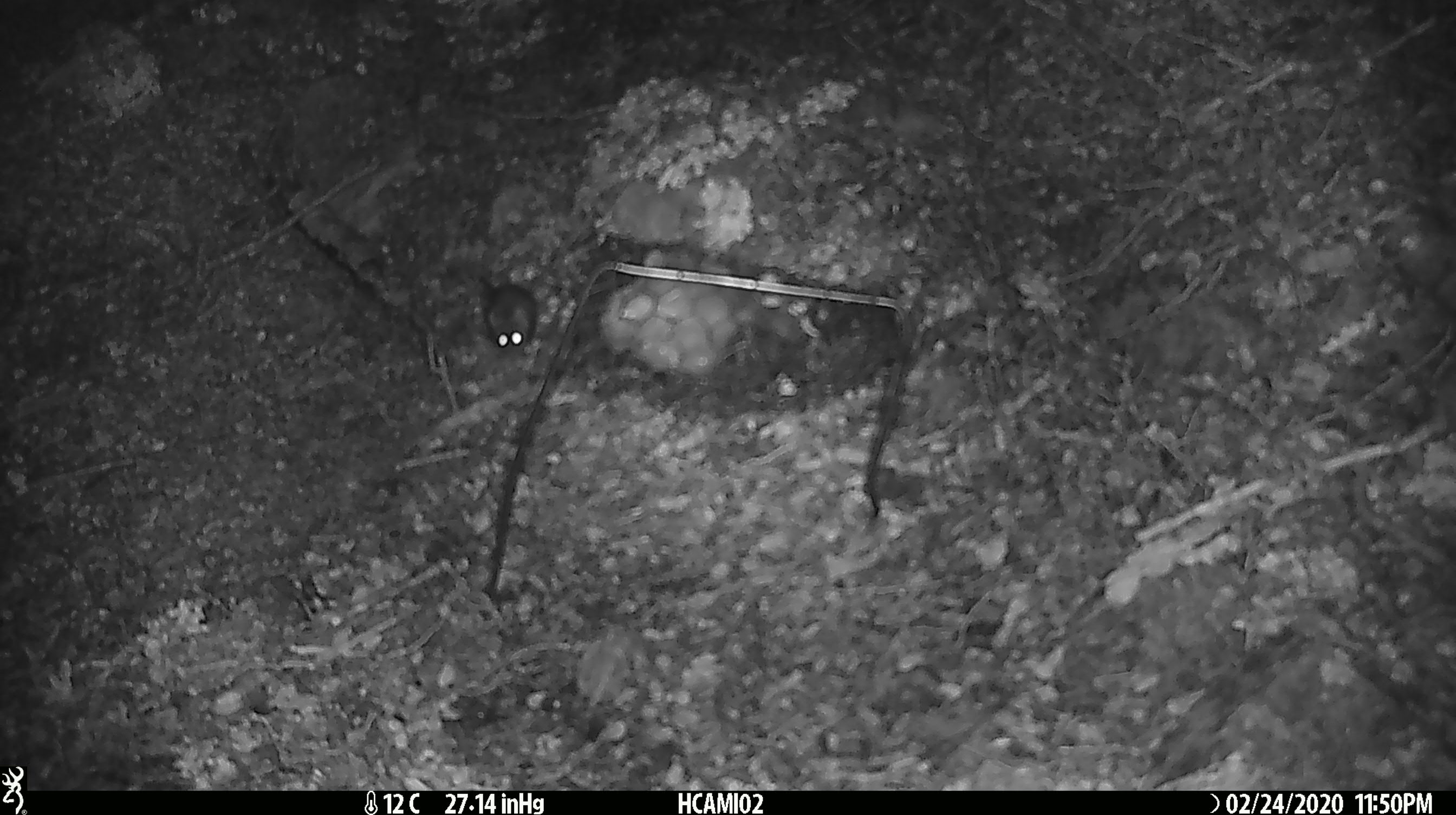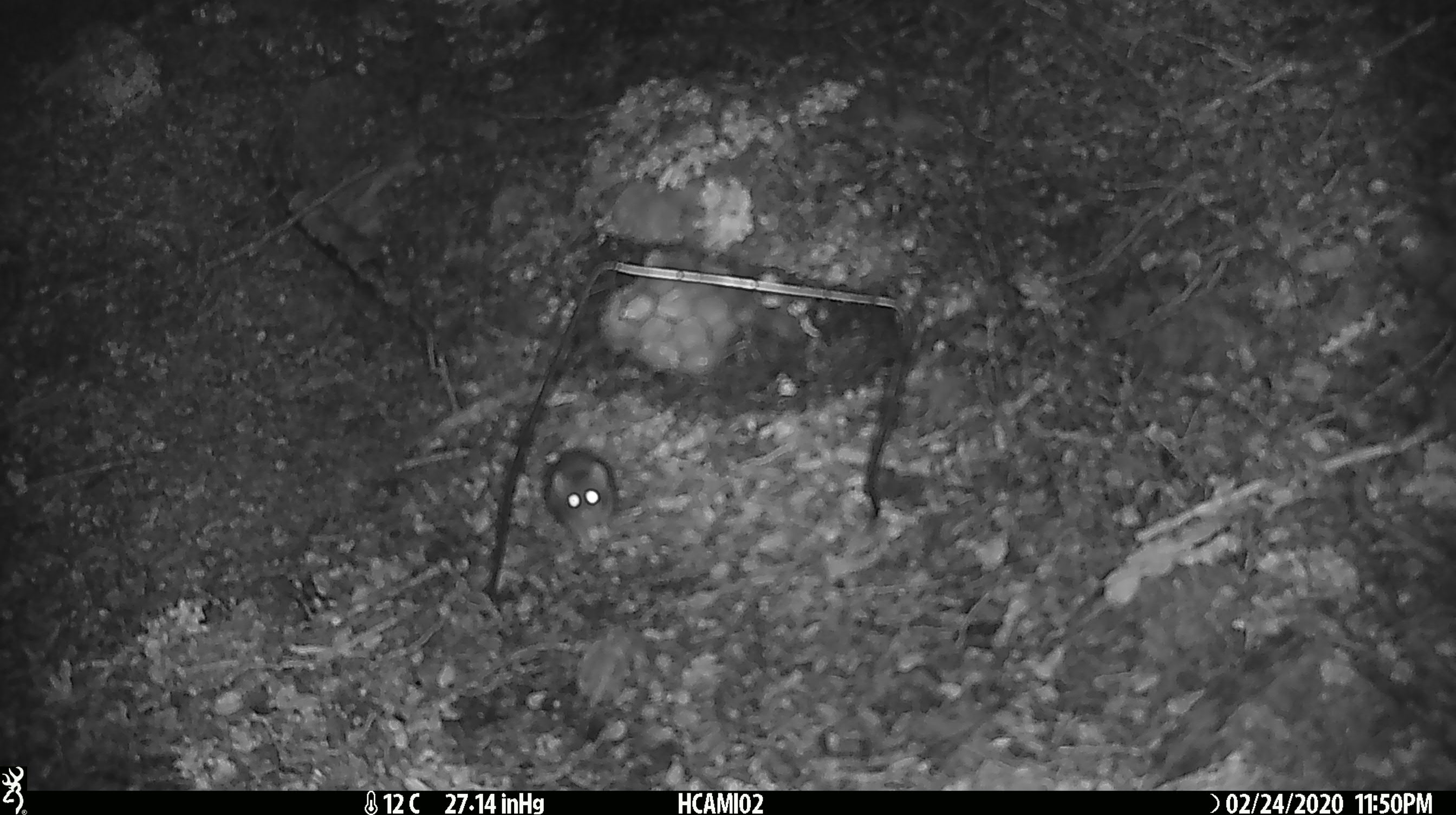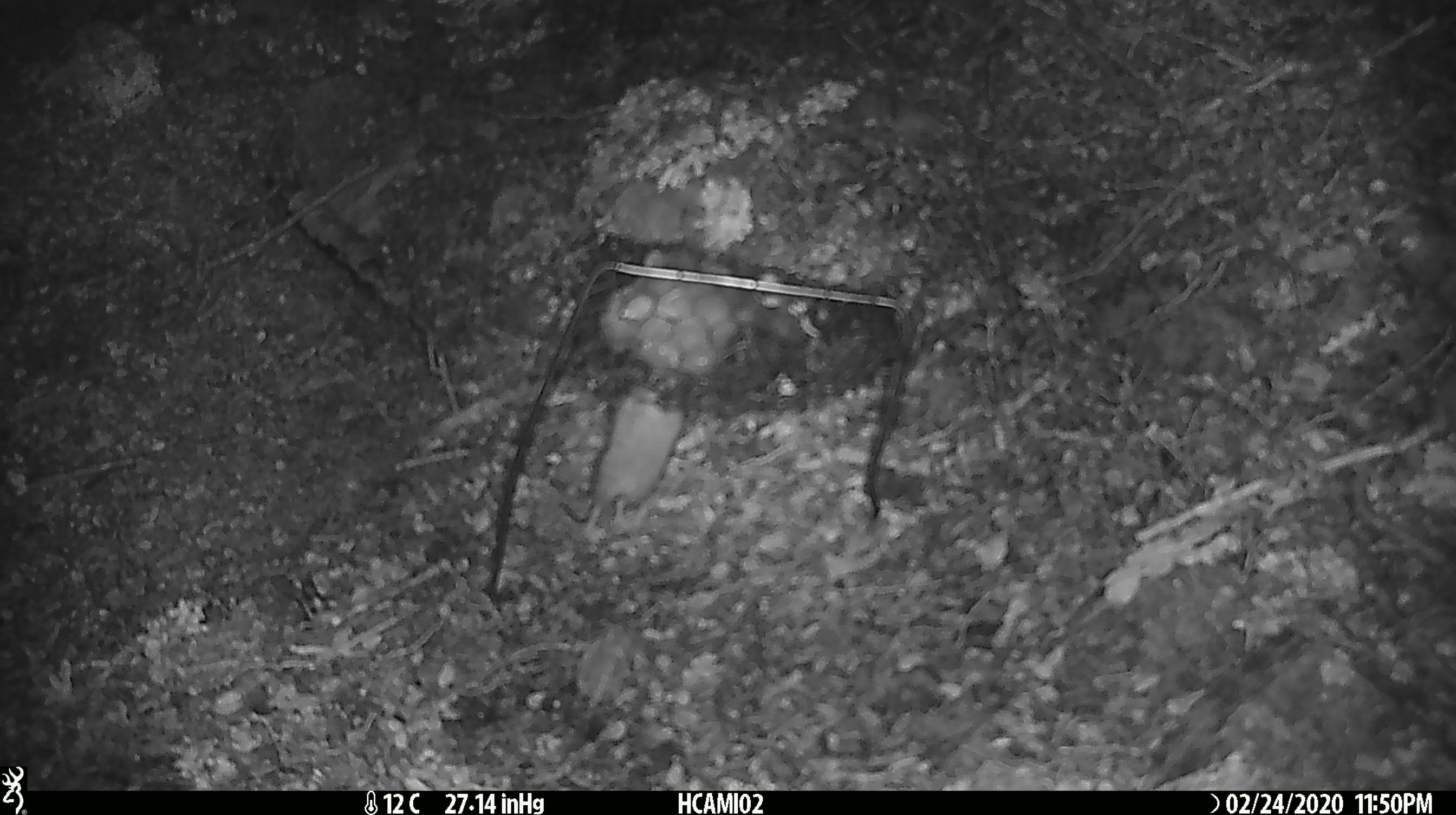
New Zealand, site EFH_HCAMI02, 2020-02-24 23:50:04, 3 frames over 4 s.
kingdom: Animalia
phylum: Chordata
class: Mammalia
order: Rodentia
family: Muridae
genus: Mus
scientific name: Mus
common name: mouse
Mouse (Mus).